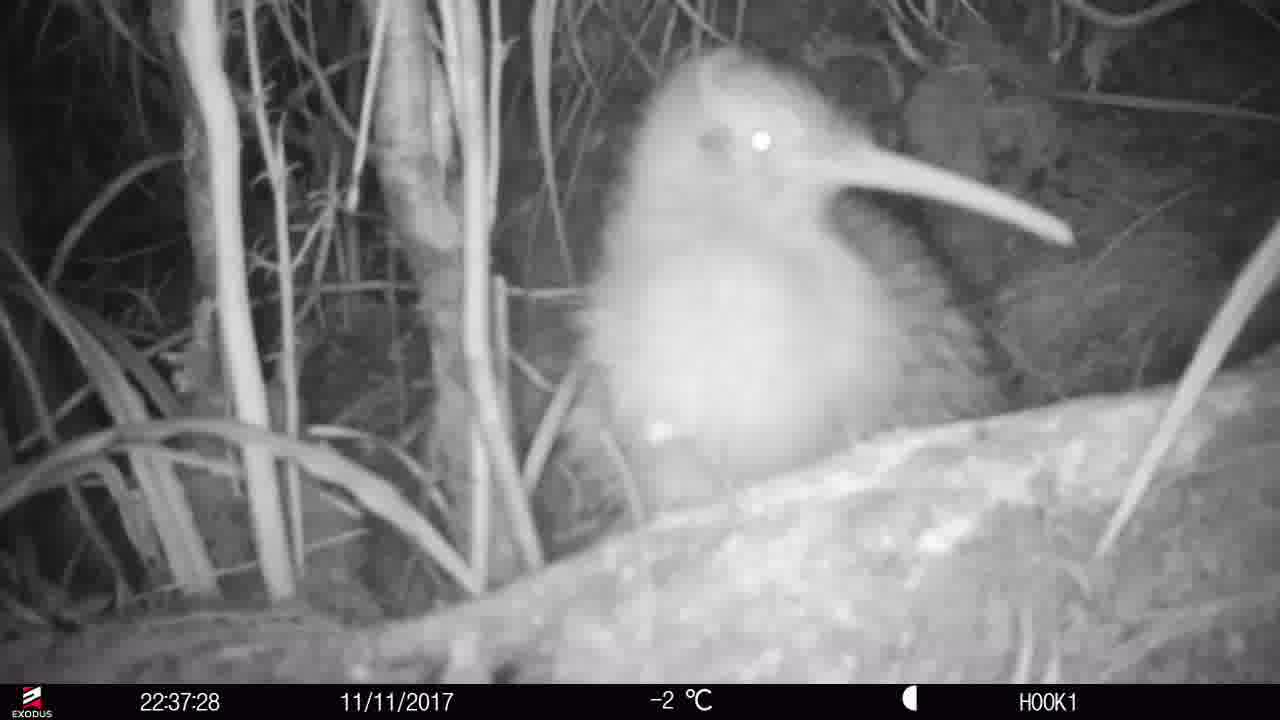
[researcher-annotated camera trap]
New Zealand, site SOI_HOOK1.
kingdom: Animalia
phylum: Chordata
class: Aves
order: Apterygiformes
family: Apterygidae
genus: Apteryx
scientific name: Apteryx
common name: kiwi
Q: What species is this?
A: Kiwi (Apteryx).